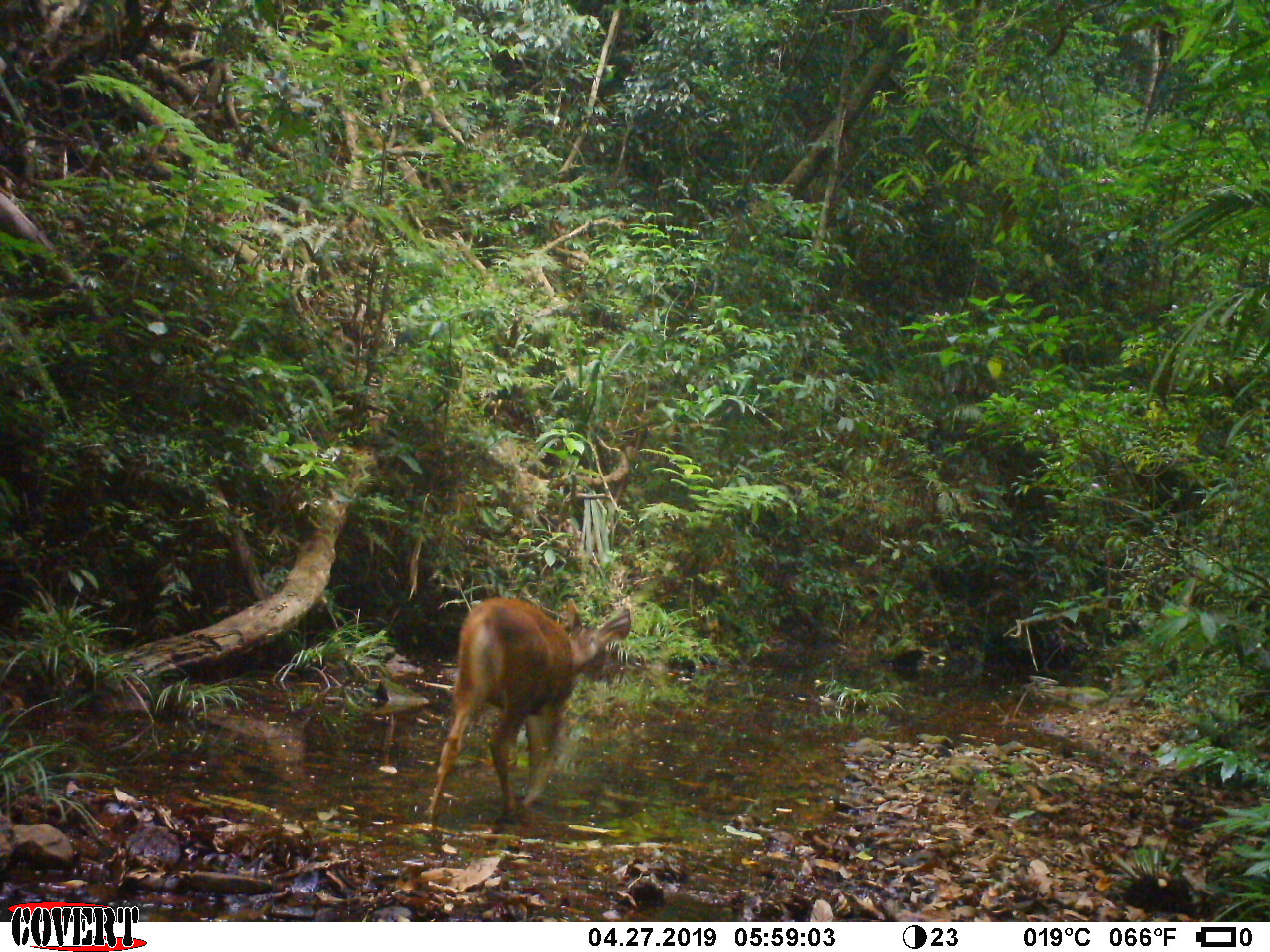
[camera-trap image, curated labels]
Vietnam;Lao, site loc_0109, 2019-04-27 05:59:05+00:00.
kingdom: Animalia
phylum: Chordata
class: Mammalia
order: Artiodactyla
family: Cervidae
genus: Rusa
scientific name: Rusa unicolor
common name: sambar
Sambar (Rusa unicolor). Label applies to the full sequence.